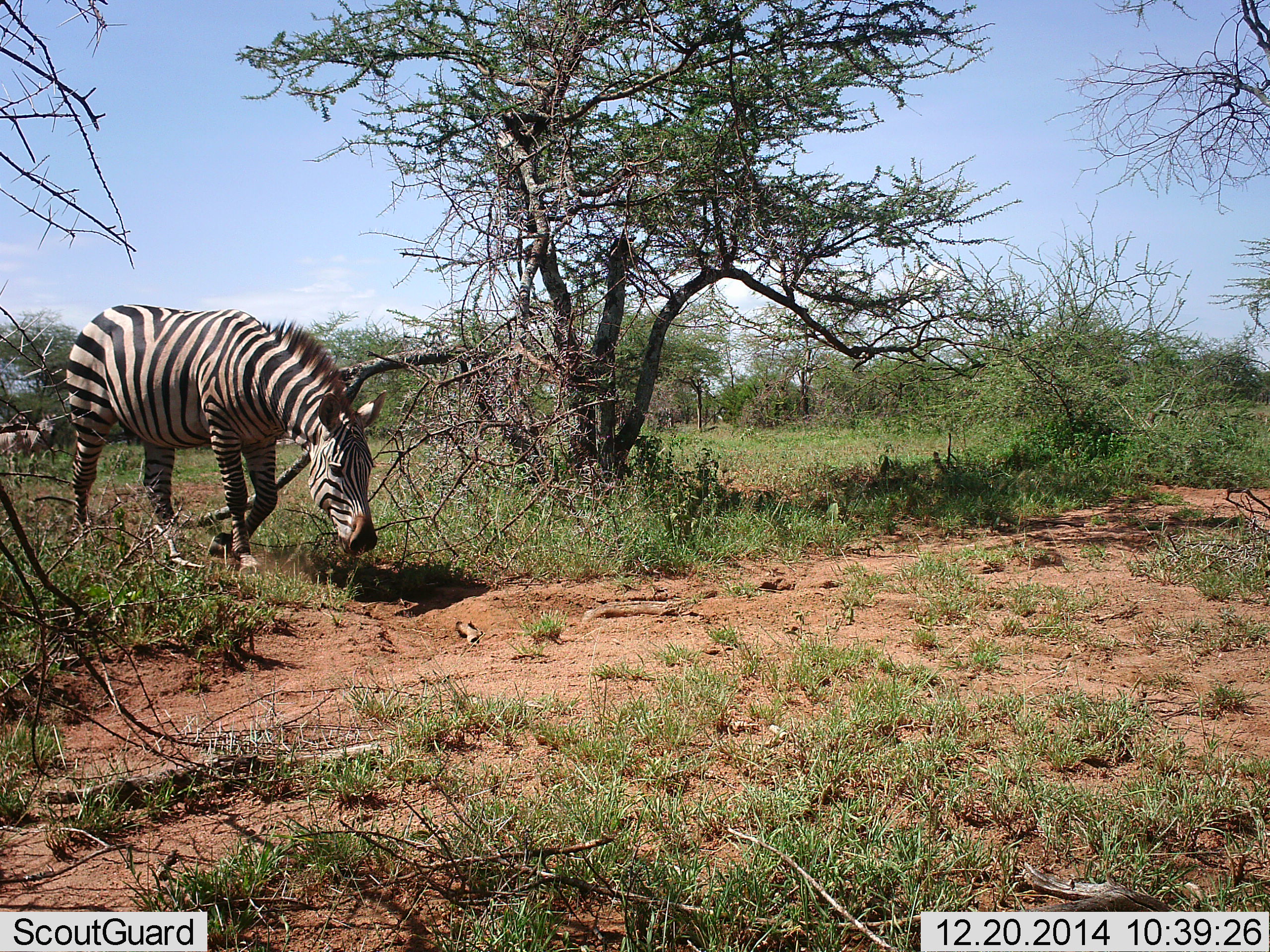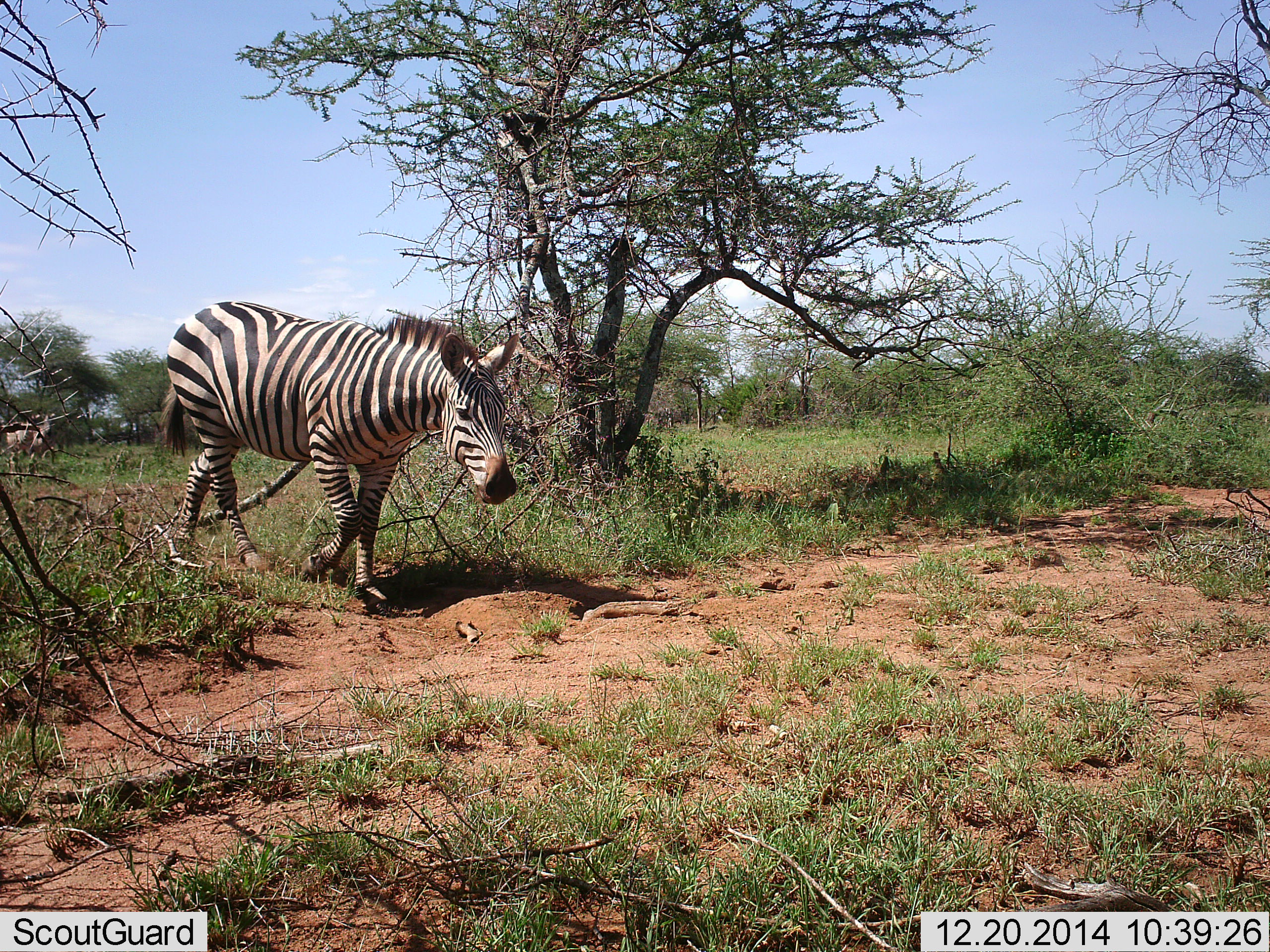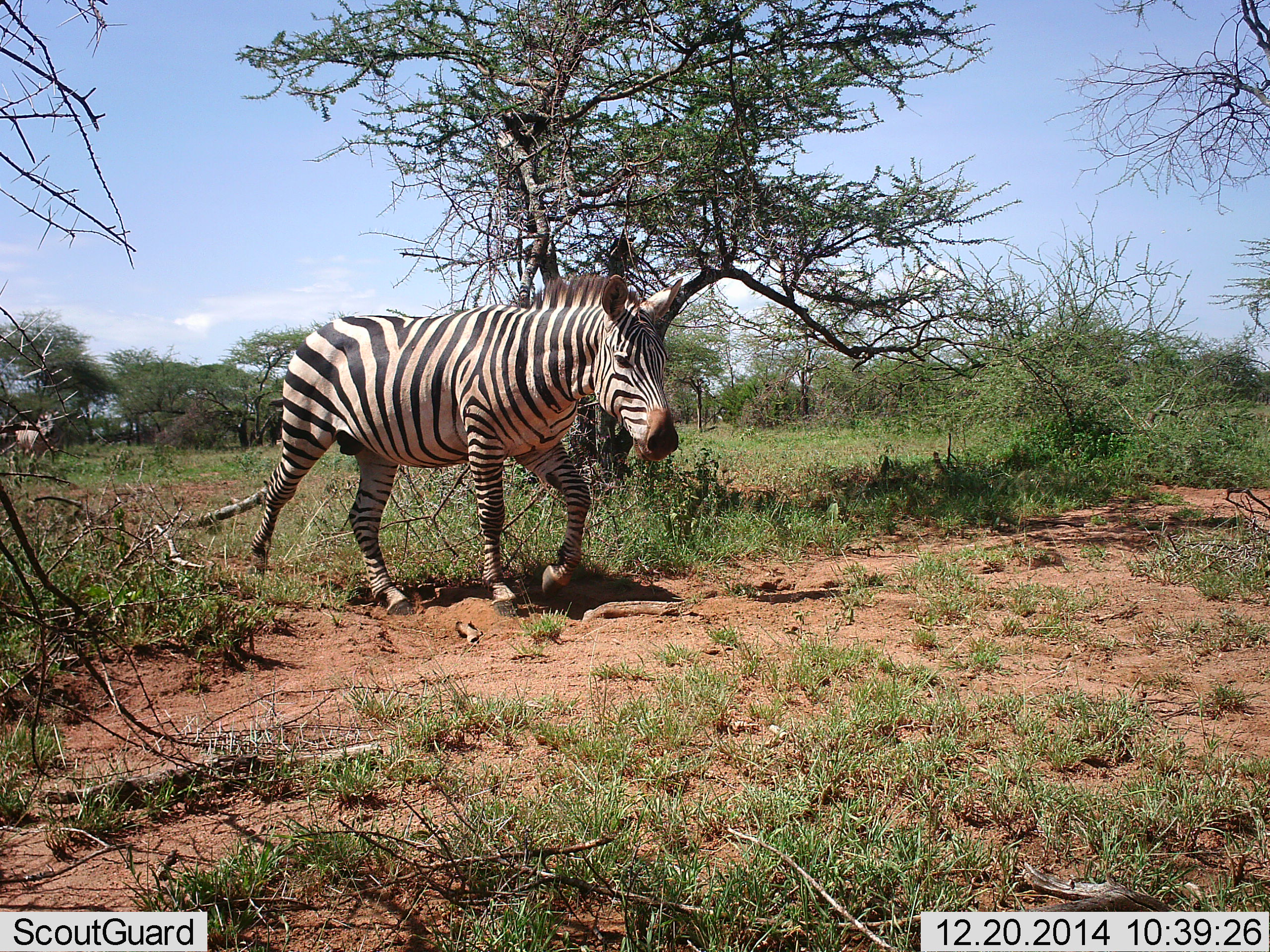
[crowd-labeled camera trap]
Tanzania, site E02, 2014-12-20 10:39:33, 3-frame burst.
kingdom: Animalia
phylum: Chordata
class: Mammalia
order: Perissodactyla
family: Equidae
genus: Equus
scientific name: Equus quagga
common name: plains zebra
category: zebra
Zebra (plains zebra) (Equus quagga), count 2. Behavior (volunteer vote fractions): standing 18%, resting 0%, moving 100%, interacting 0%. Young present (vote fraction): 0%. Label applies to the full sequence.